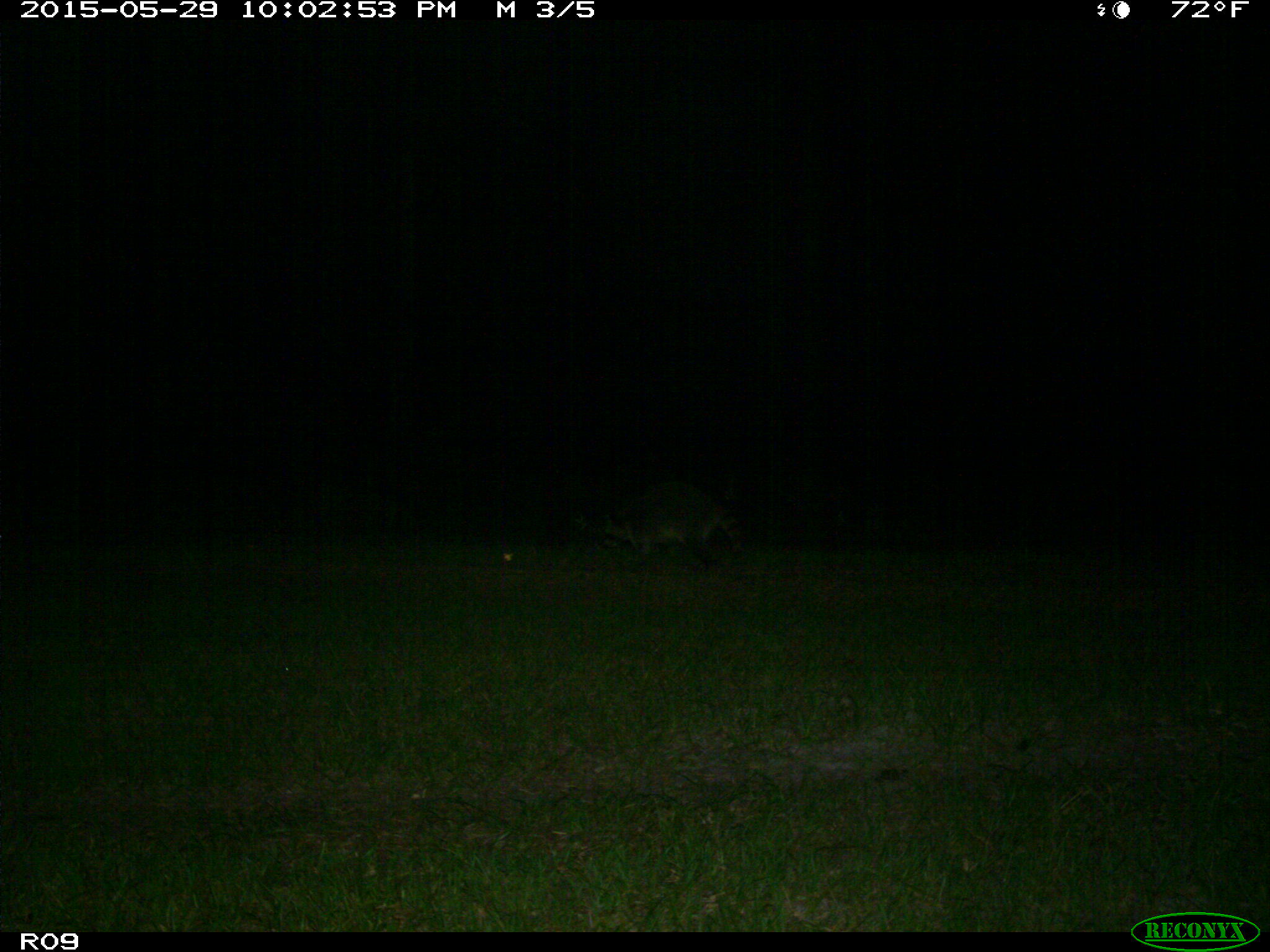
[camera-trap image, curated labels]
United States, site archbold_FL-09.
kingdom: Animalia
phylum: Chordata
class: Mammalia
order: Carnivora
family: Procyonidae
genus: Procyon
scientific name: Procyon lotor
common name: common raccoon